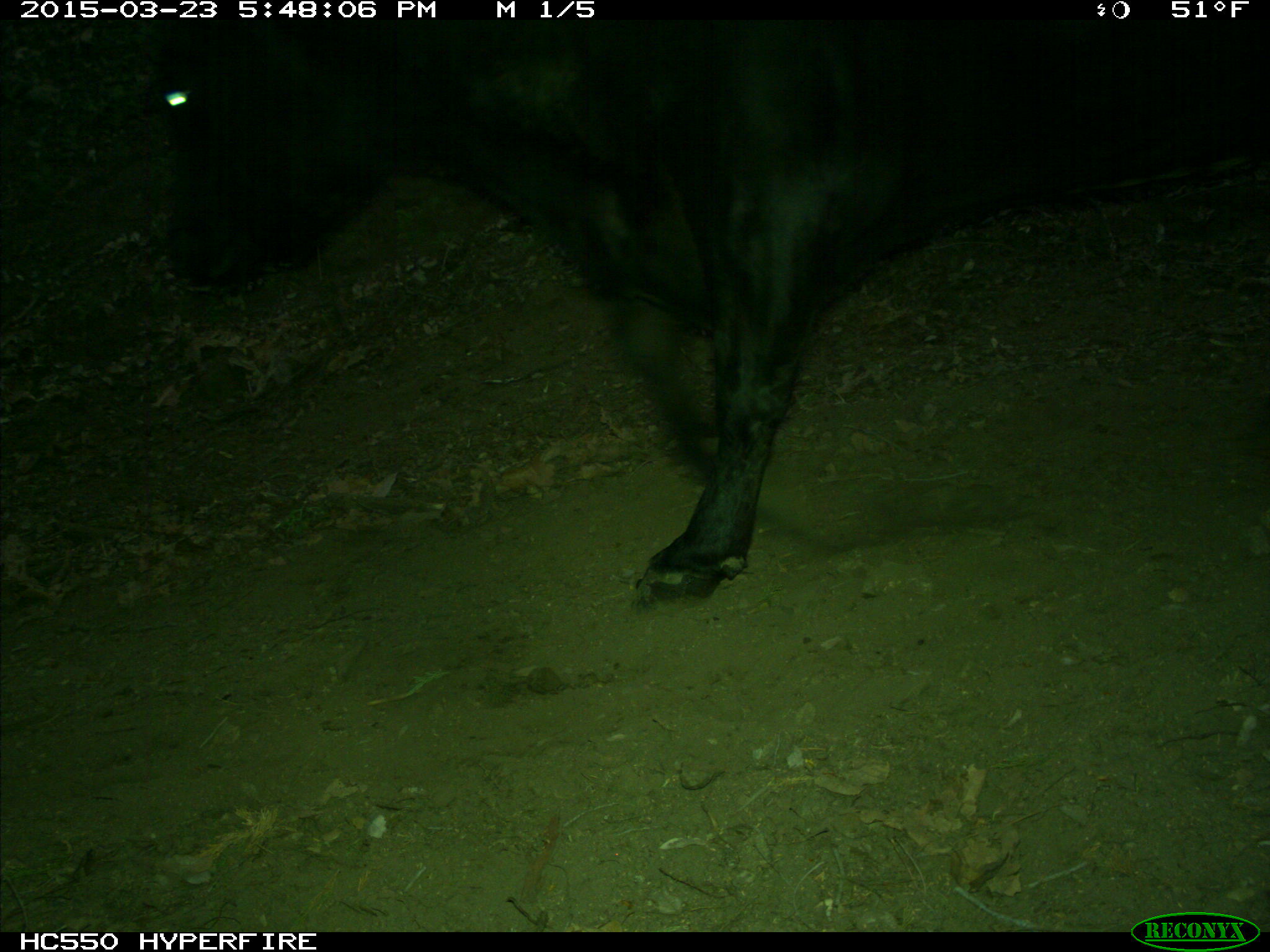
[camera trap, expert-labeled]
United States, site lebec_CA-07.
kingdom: Animalia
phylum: Chordata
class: Mammalia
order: Artiodactyla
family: Bovidae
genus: Bos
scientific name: Bos taurus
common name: domestic cow